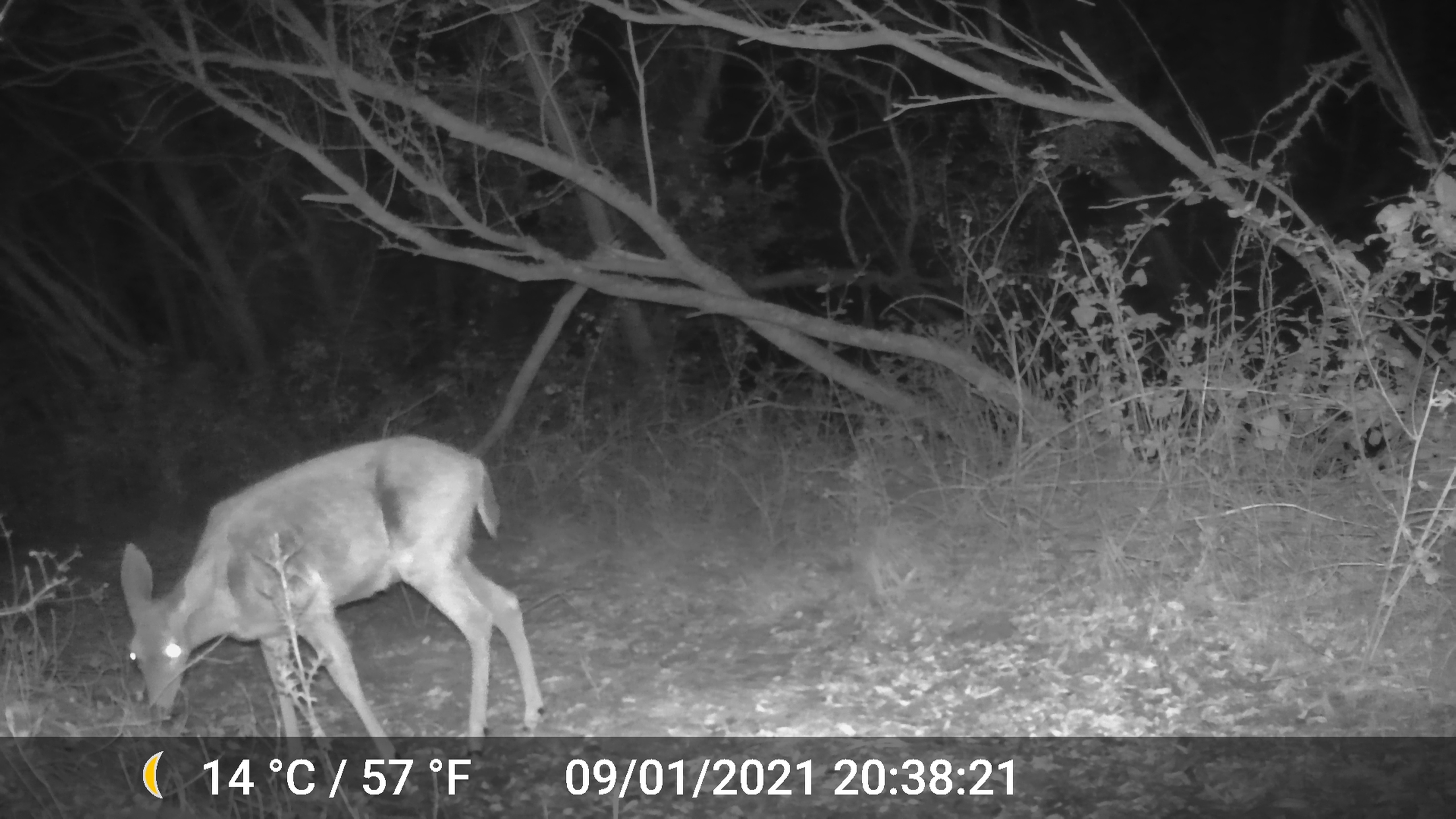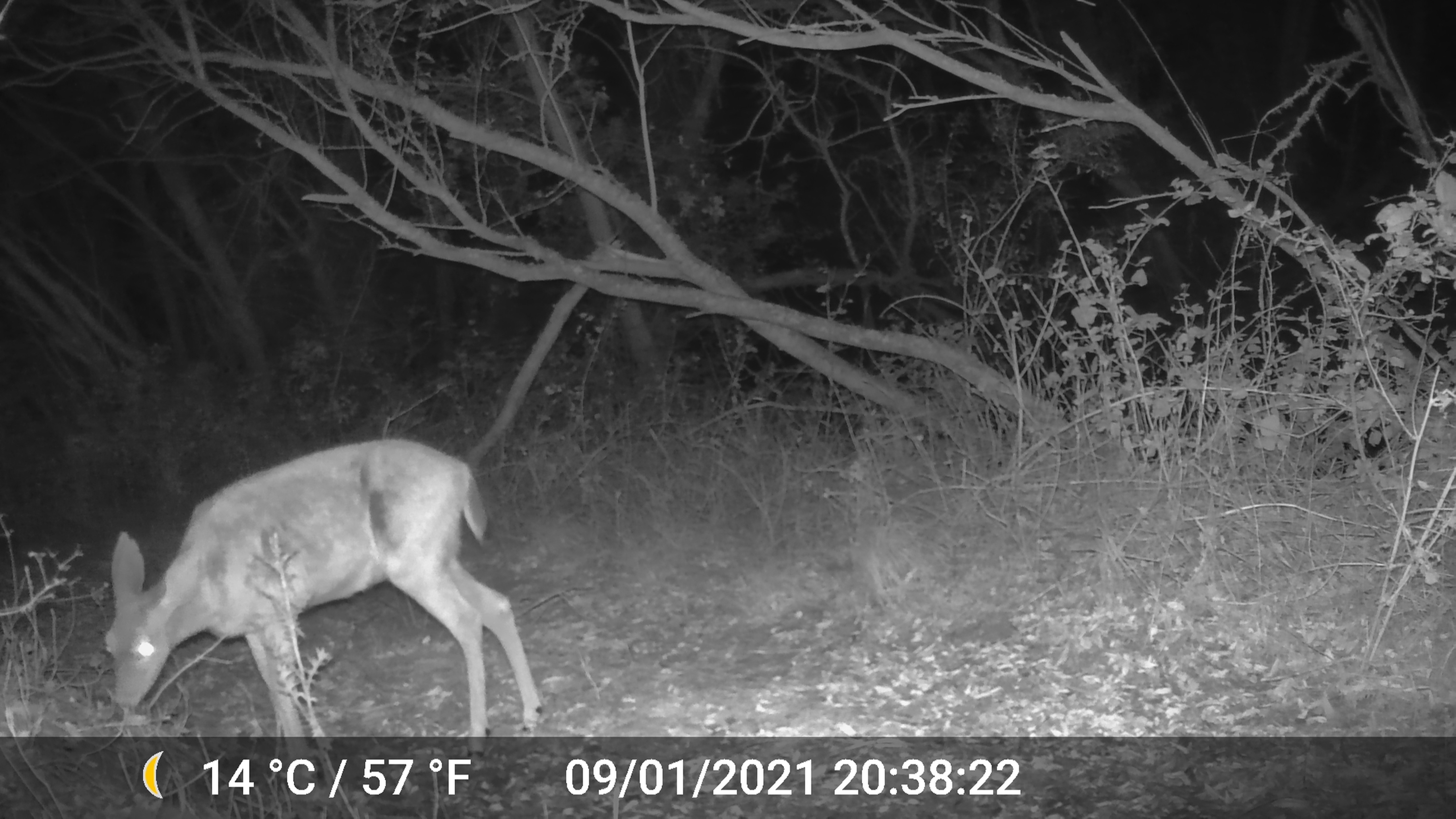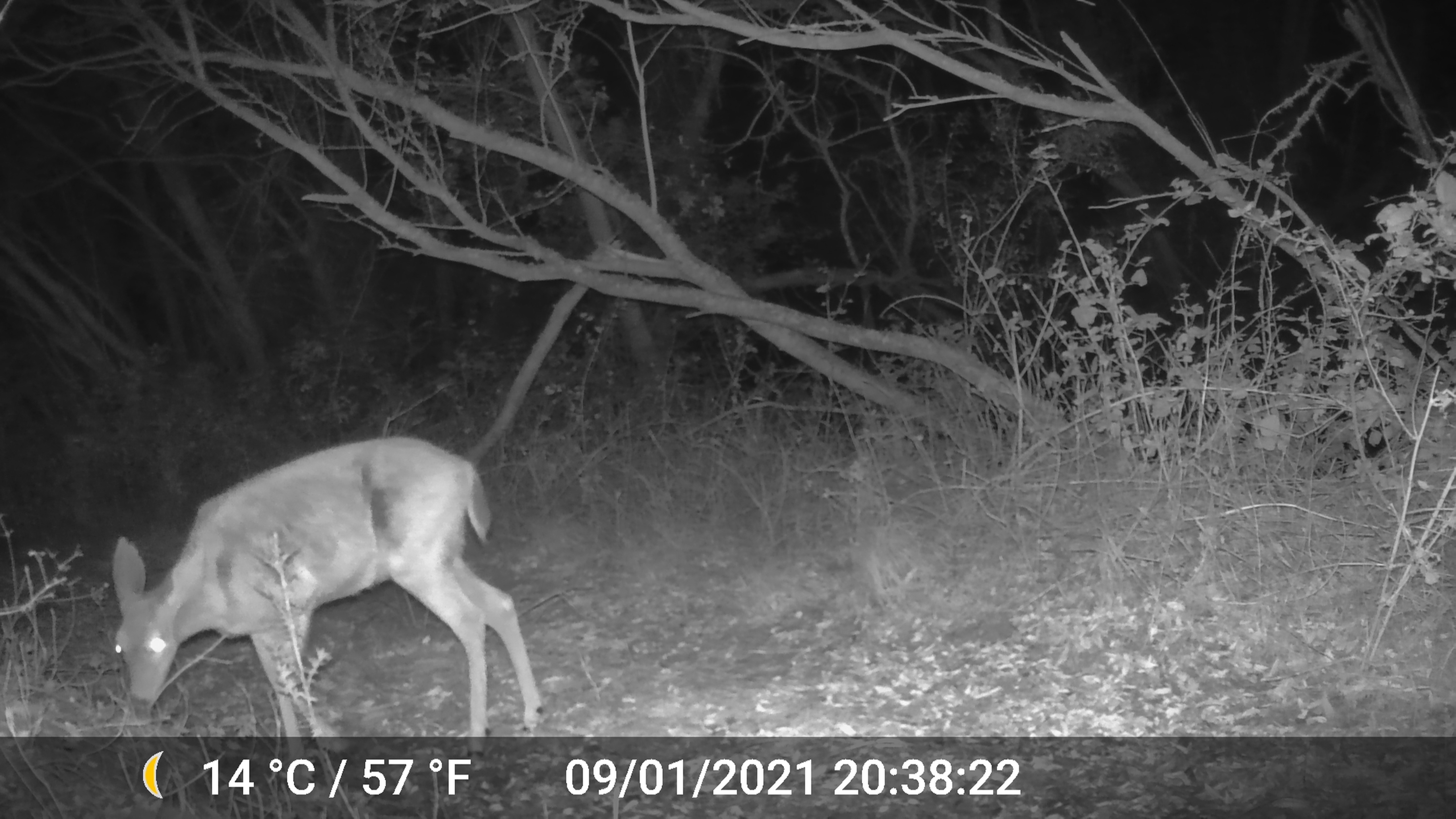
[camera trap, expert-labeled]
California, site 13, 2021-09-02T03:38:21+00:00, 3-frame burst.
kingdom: Animalia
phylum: Chordata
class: Mammalia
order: Artiodactyla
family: Cervidae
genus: Odocoileus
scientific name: Odocoileus hemionus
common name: mule deer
Mule deer (Odocoileus hemionus).